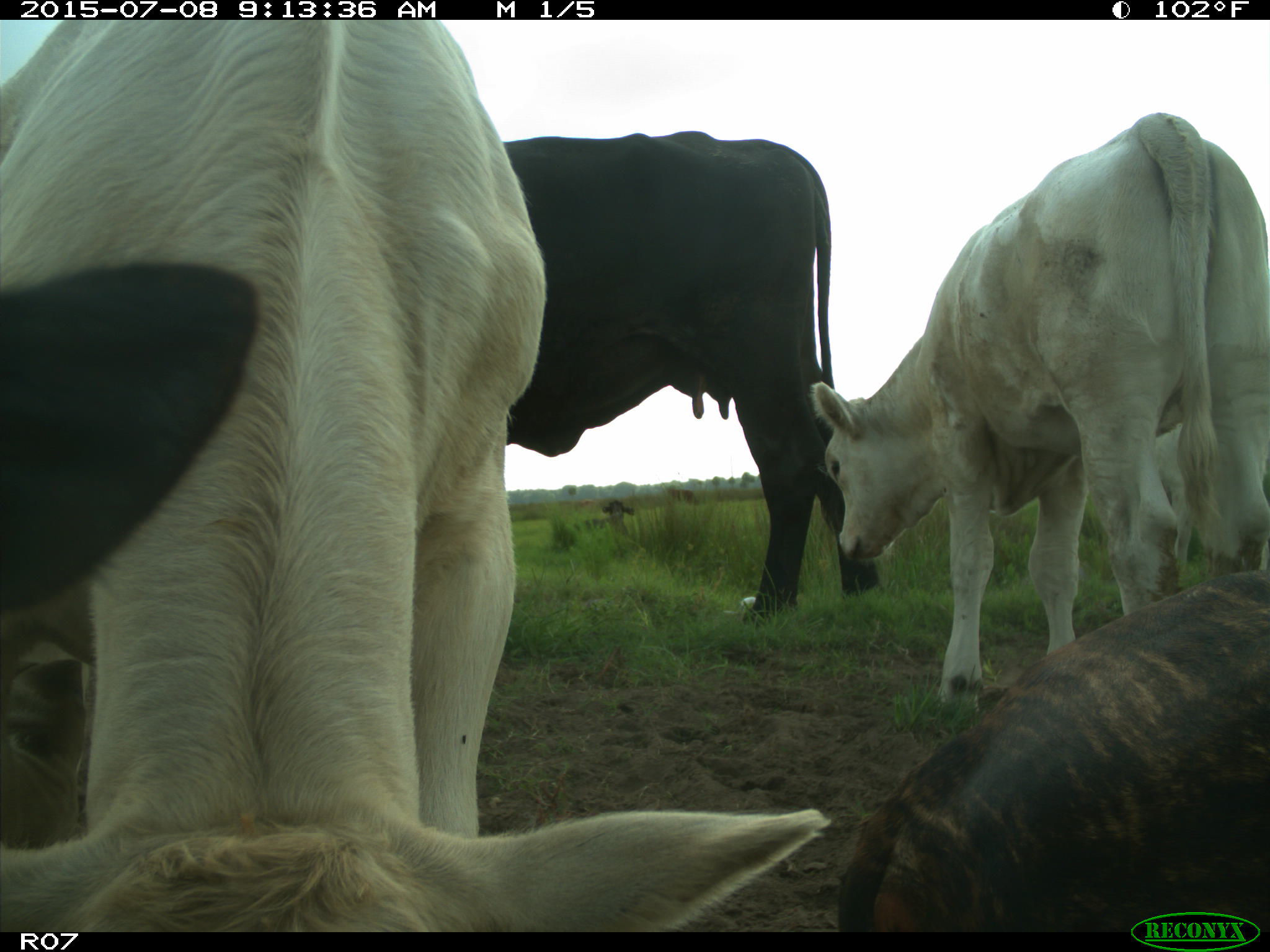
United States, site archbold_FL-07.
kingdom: Animalia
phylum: Chordata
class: Mammalia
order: Artiodactyla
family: Bovidae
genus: Bos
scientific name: Bos taurus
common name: domestic cow